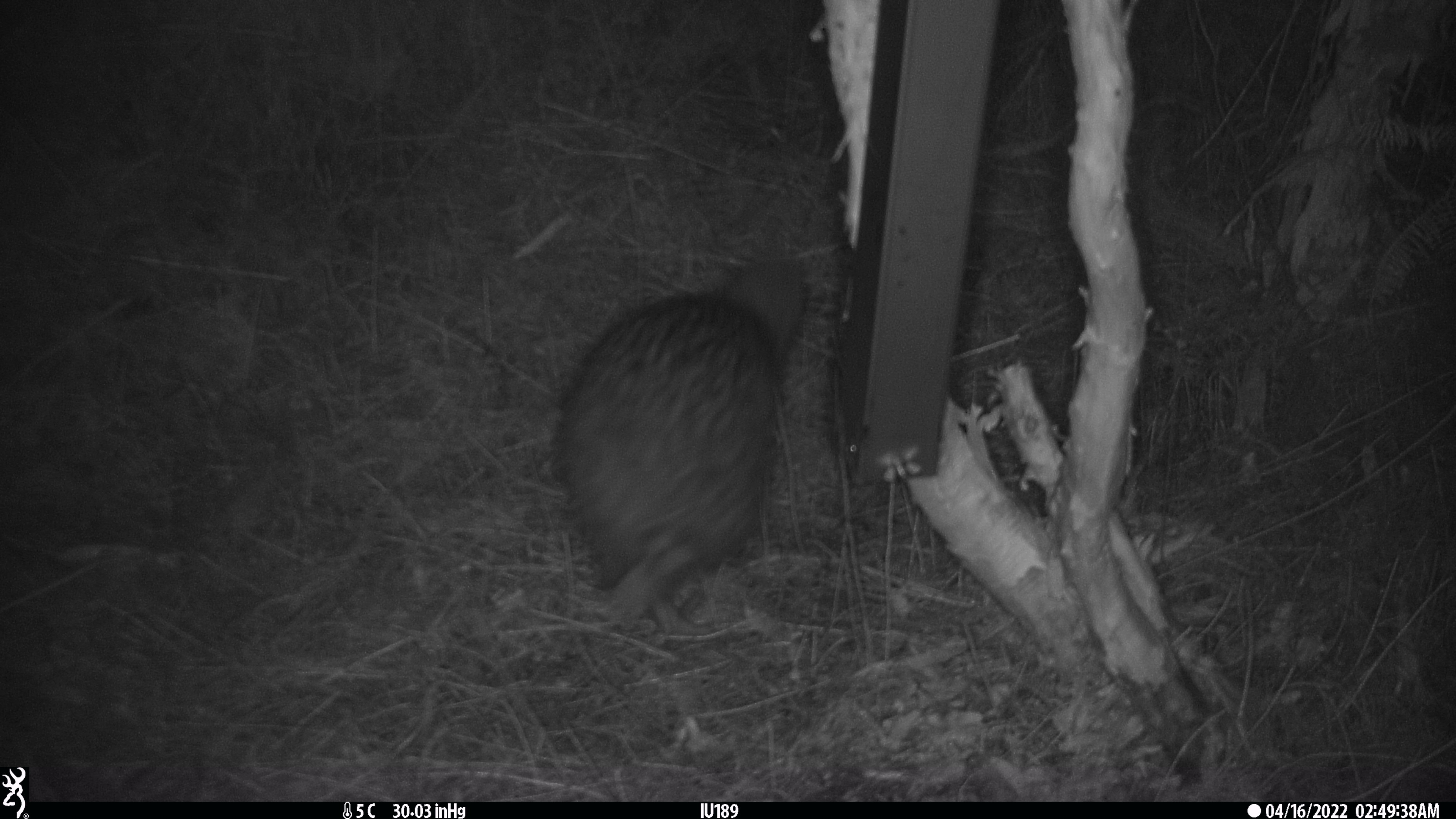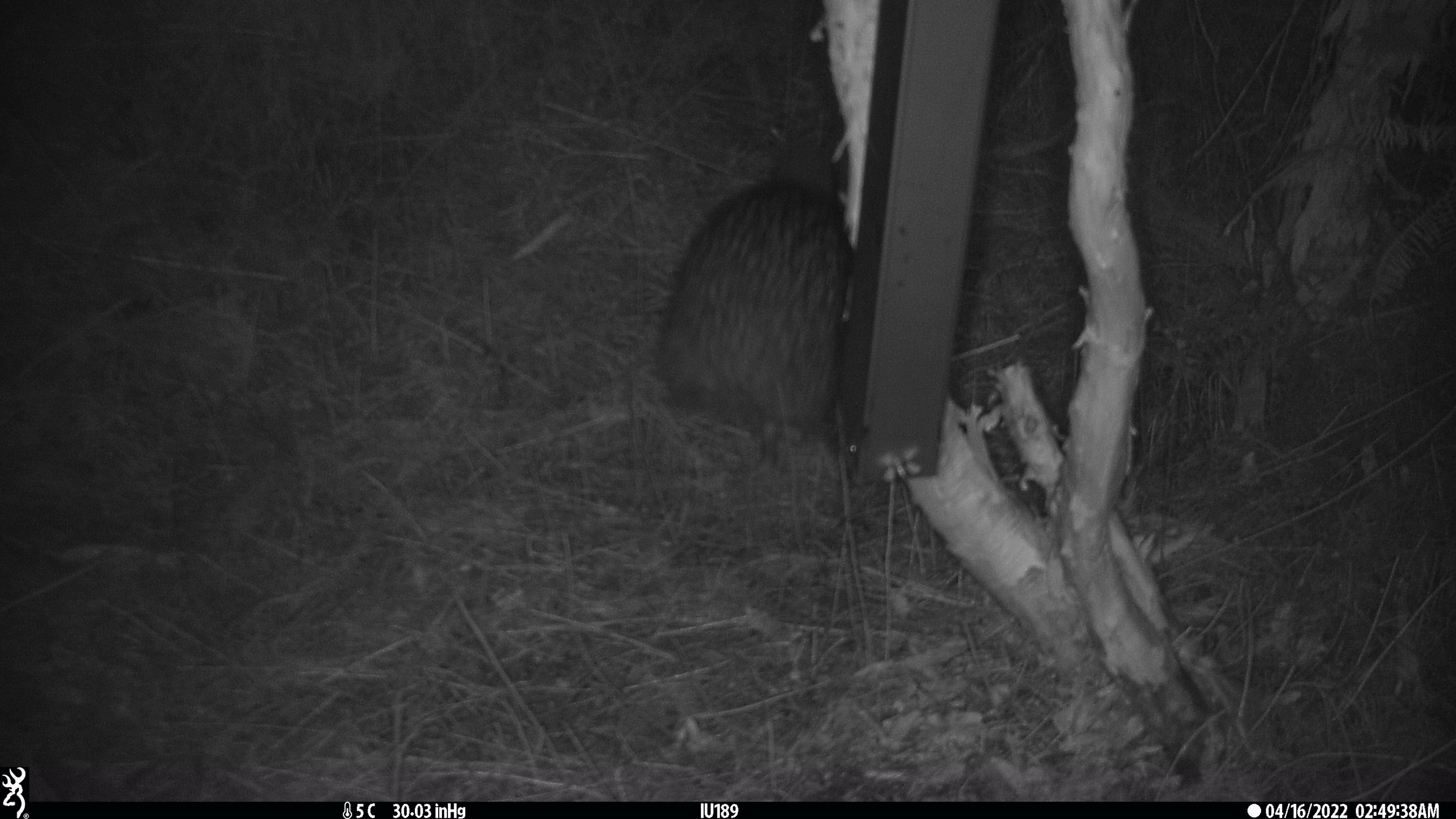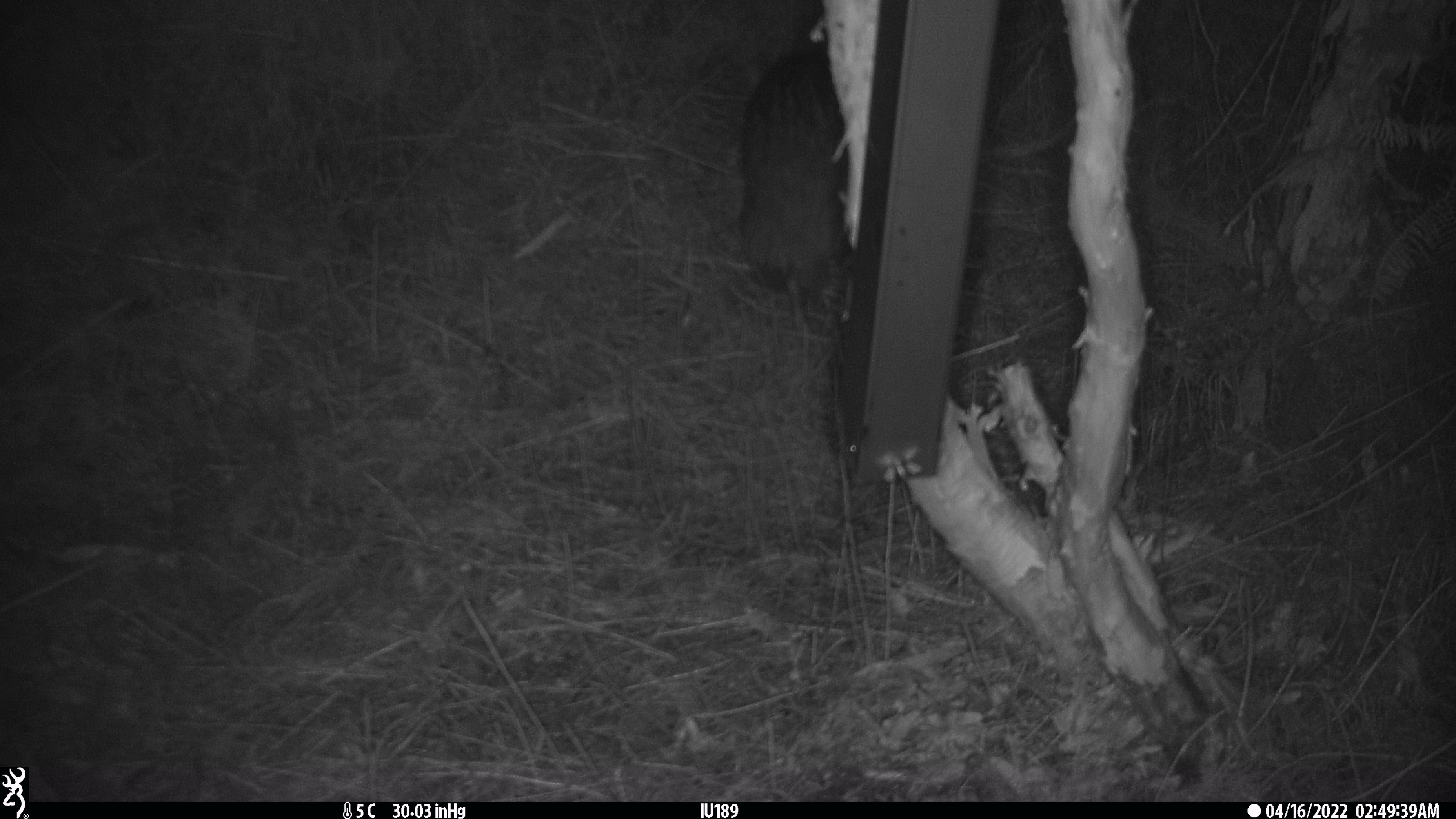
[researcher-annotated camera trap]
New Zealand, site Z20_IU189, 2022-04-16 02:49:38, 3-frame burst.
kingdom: Animalia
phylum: Chordata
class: Aves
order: Apterygiformes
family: Apterygidae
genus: Apteryx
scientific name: Apteryx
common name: kiwi